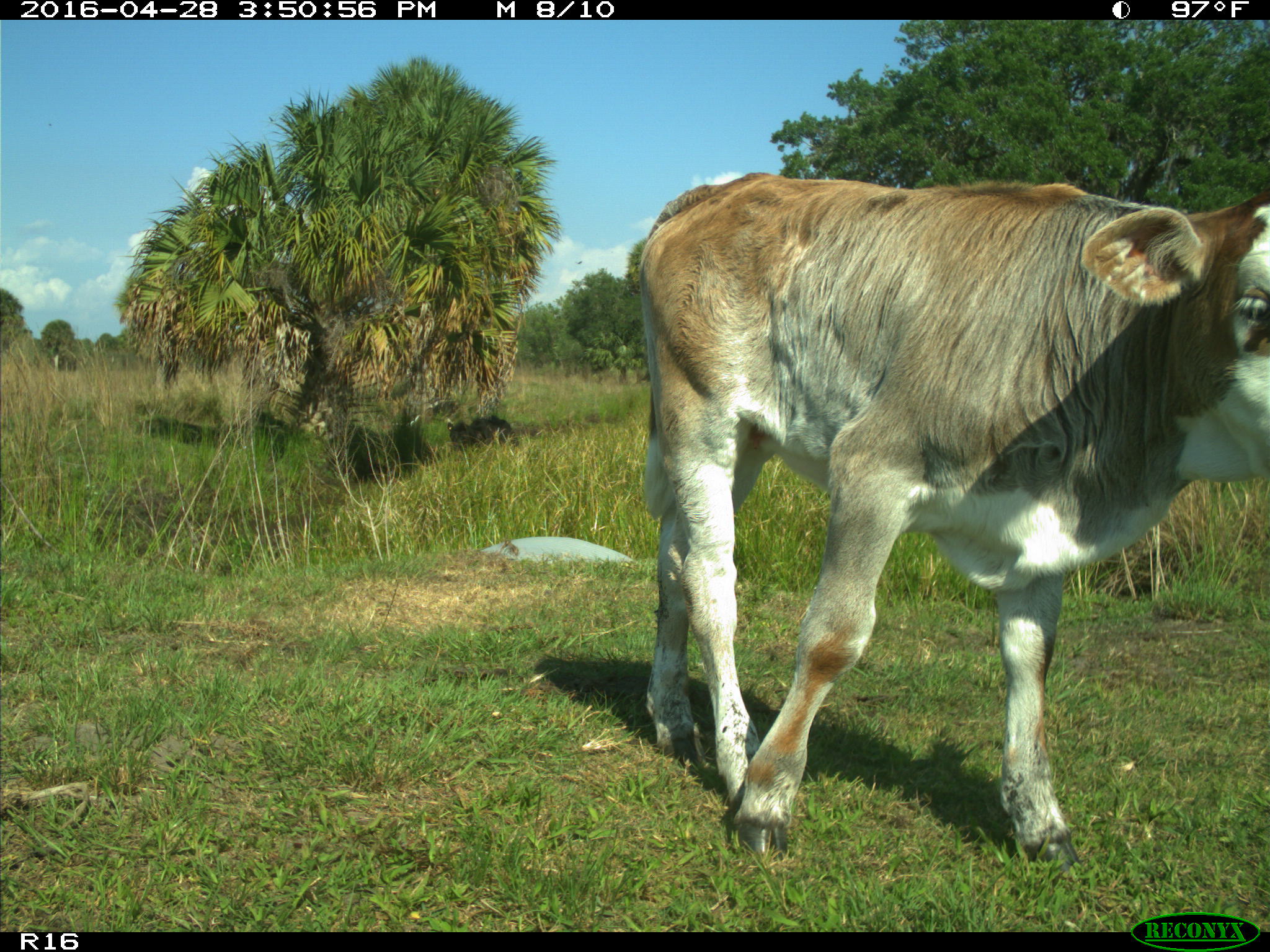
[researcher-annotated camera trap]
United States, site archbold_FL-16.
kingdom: Animalia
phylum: Chordata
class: Mammalia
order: Artiodactyla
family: Bovidae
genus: Bos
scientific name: Bos taurus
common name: domestic cow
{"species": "Bos taurus (domestic cow)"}